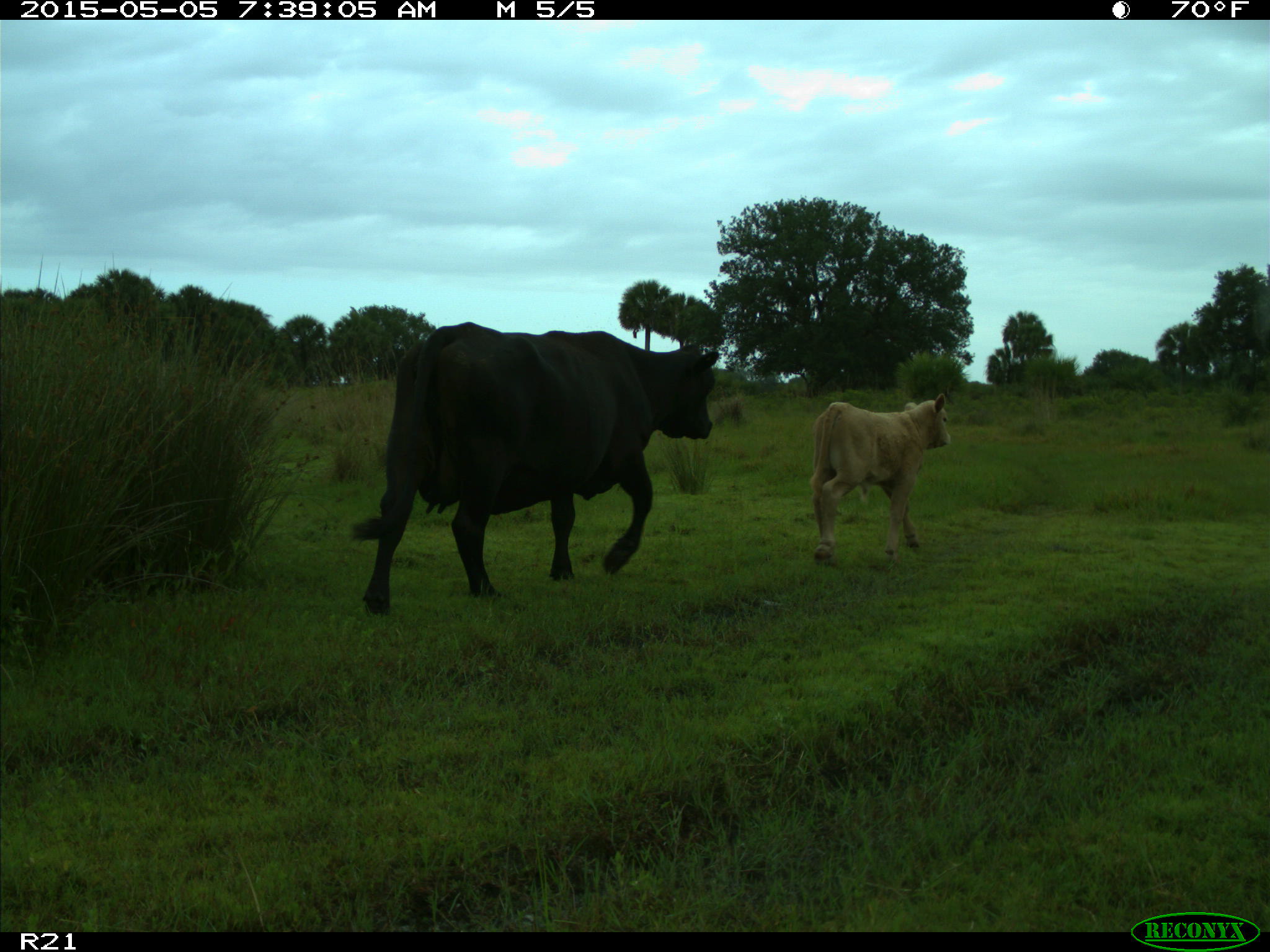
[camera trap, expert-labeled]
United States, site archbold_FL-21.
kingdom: Animalia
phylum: Chordata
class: Mammalia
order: Artiodactyla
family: Bovidae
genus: Bos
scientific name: Bos taurus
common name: domestic cow